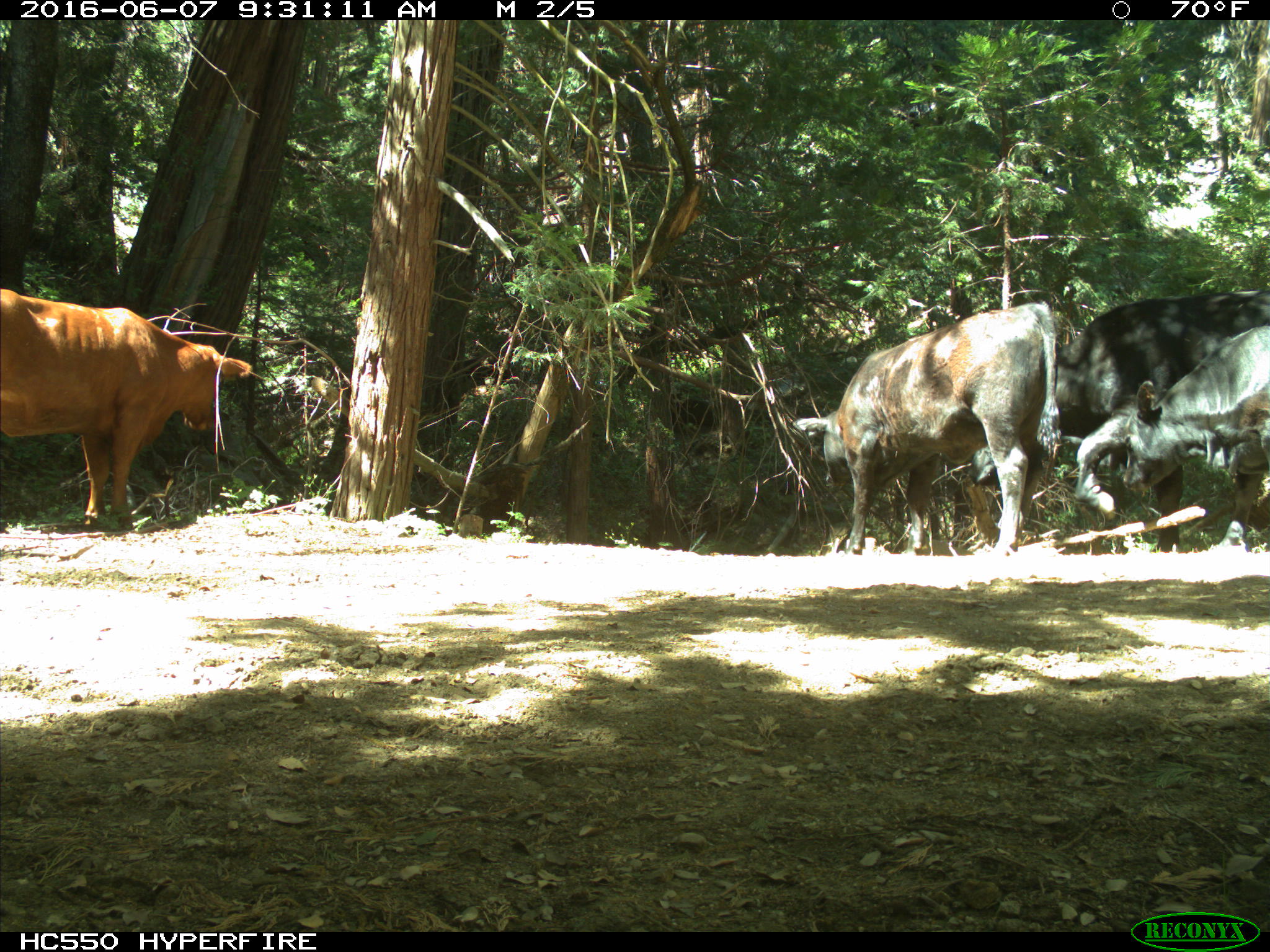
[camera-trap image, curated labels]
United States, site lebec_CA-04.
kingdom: Animalia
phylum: Chordata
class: Mammalia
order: Artiodactyla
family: Bovidae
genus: Bos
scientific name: Bos taurus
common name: domestic cow